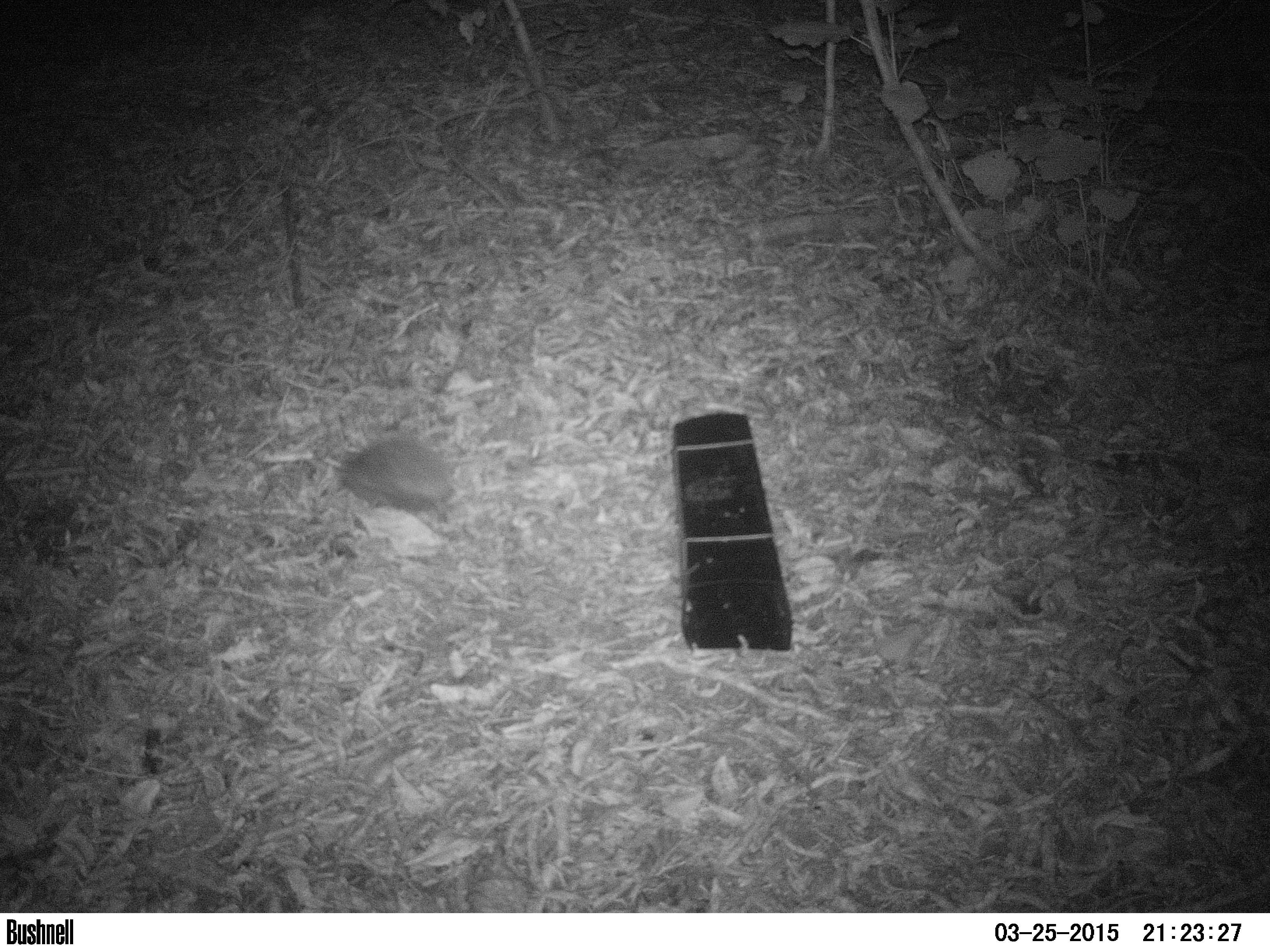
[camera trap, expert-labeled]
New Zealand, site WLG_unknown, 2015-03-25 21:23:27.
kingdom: Animalia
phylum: Chordata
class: Mammalia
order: Eulipotyphla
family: Erinaceidae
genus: Erinaceus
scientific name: Erinaceus europaeus europaeus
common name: european hedgehog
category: hedgehog